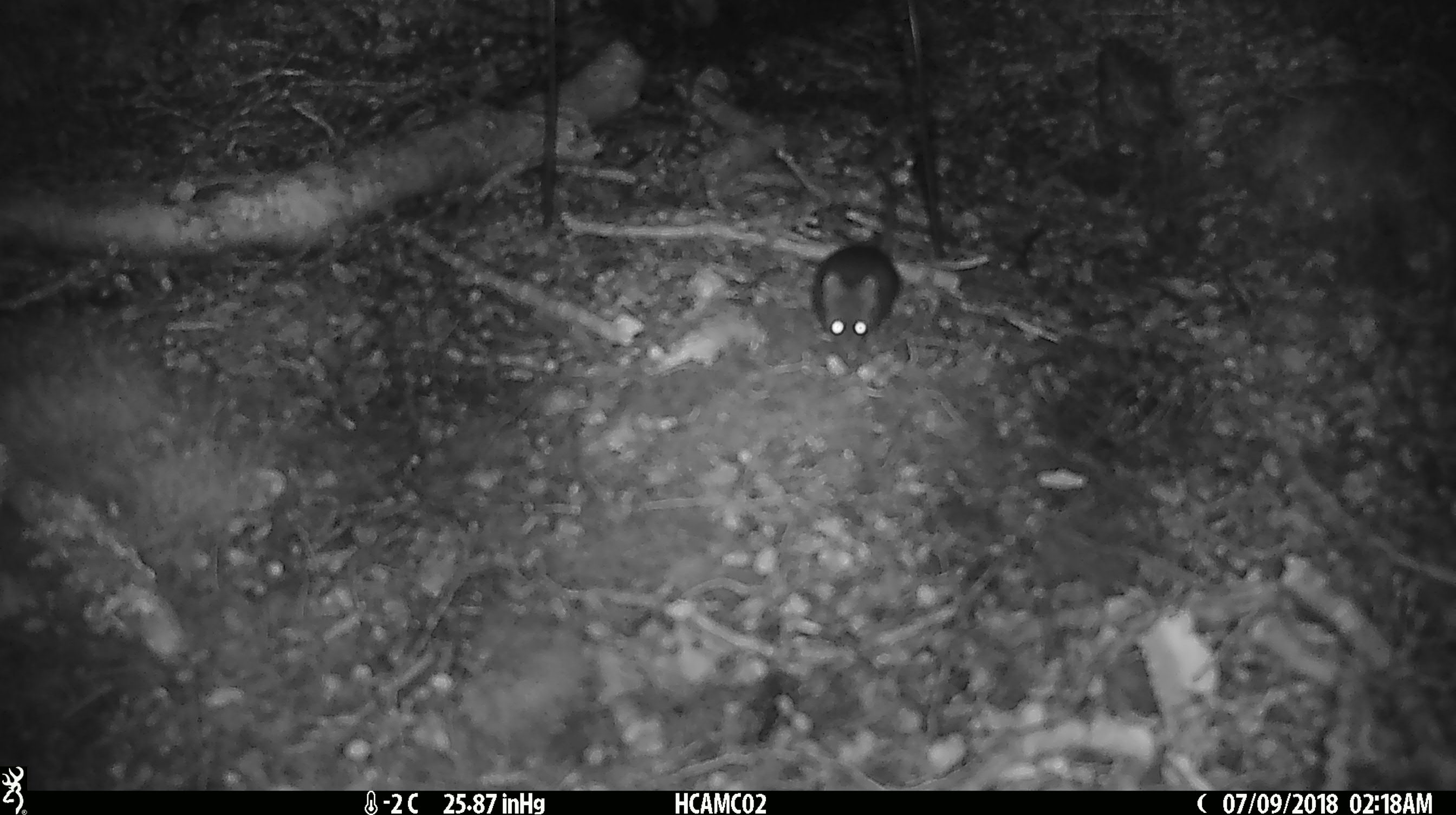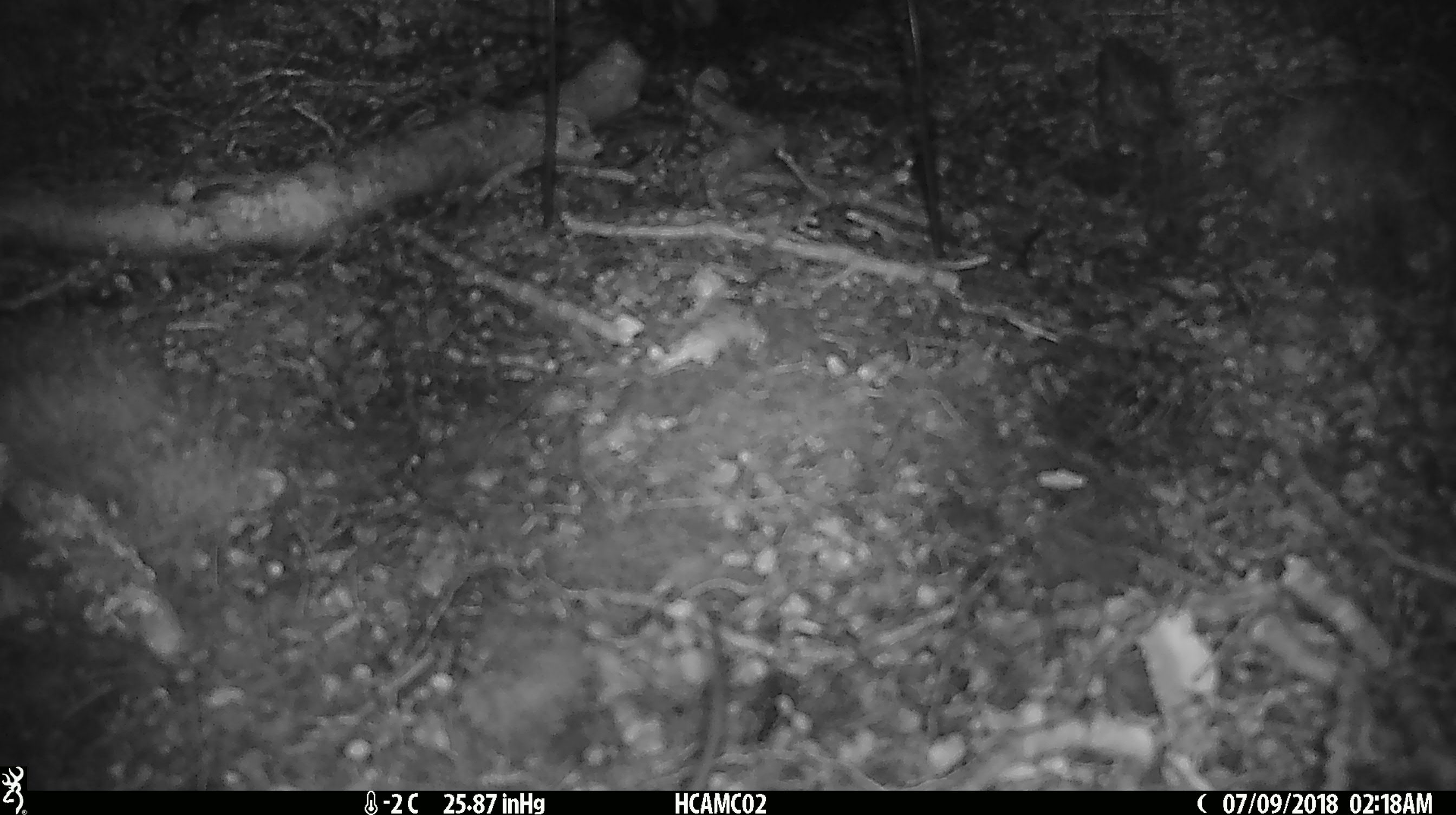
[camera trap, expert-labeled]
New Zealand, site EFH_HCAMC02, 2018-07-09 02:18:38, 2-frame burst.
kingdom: Animalia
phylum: Chordata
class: Mammalia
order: Rodentia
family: Muridae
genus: Mus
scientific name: Mus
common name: mouse